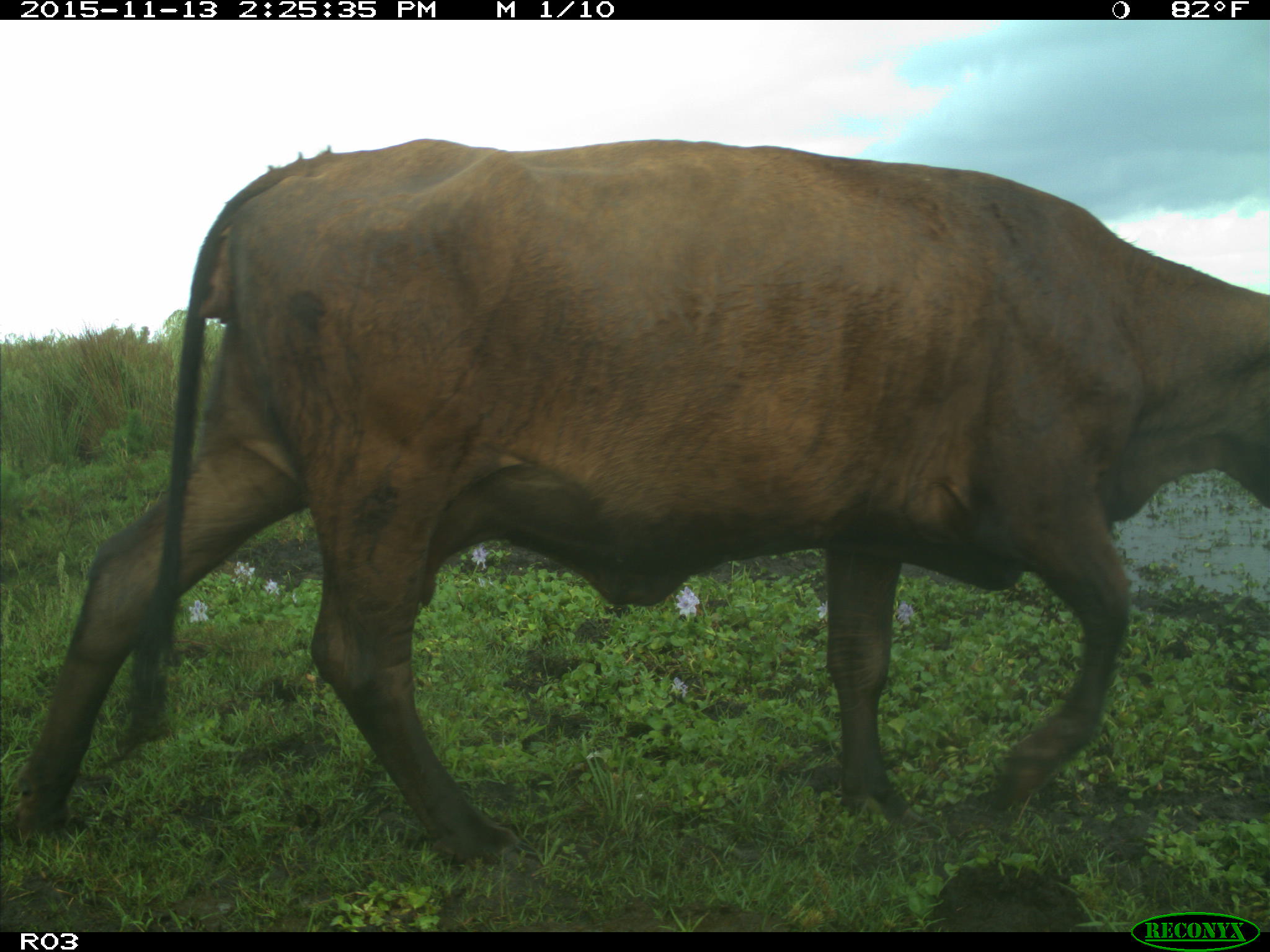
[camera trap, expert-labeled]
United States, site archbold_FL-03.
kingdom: Animalia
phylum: Chordata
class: Mammalia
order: Artiodactyla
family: Bovidae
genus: Bos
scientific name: Bos taurus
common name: domestic cow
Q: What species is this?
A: Bos taurus (domestic cow).